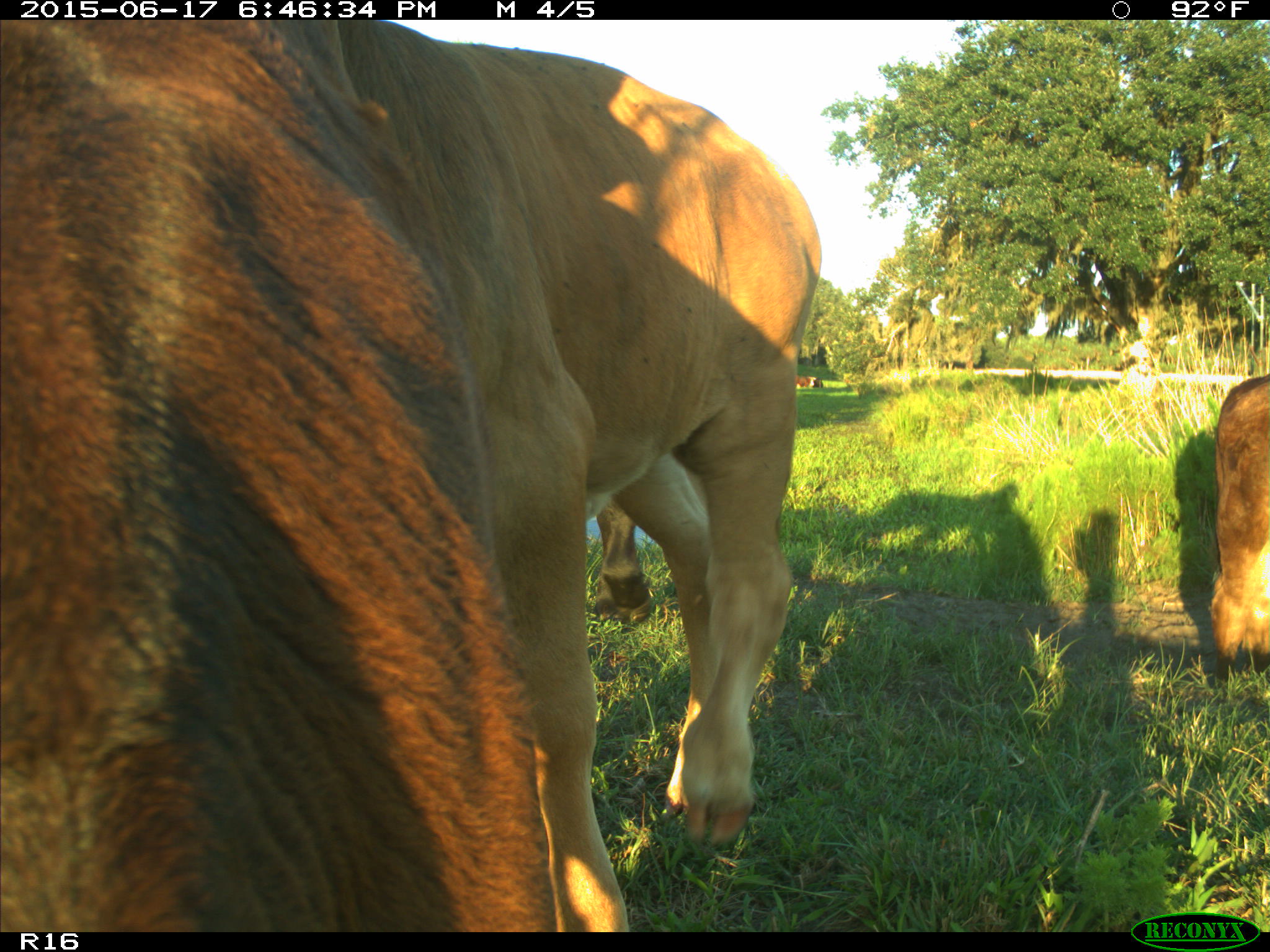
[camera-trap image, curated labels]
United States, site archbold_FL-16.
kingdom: Animalia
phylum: Chordata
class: Mammalia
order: Artiodactyla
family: Bovidae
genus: Bos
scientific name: Bos taurus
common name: domestic cow